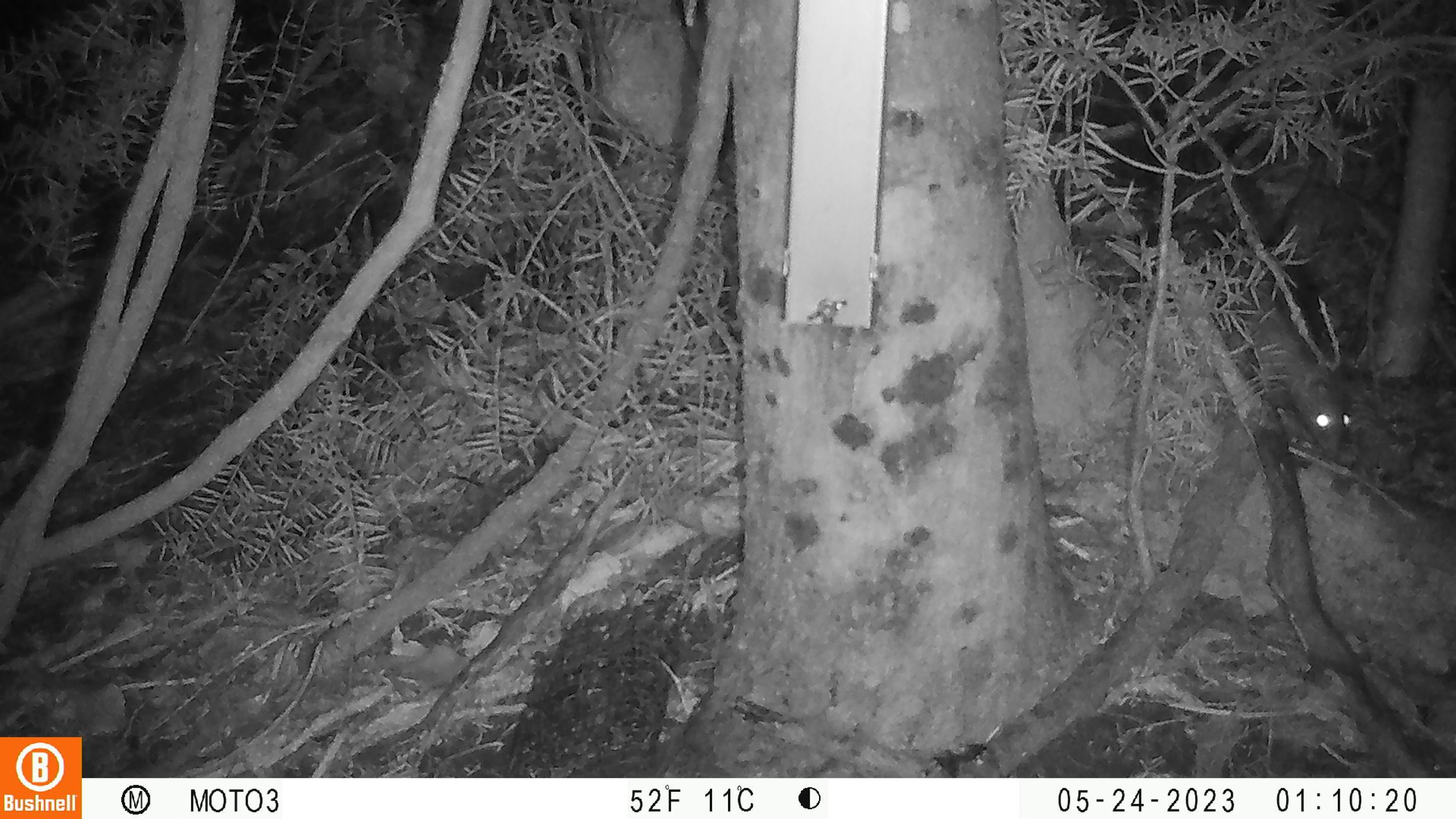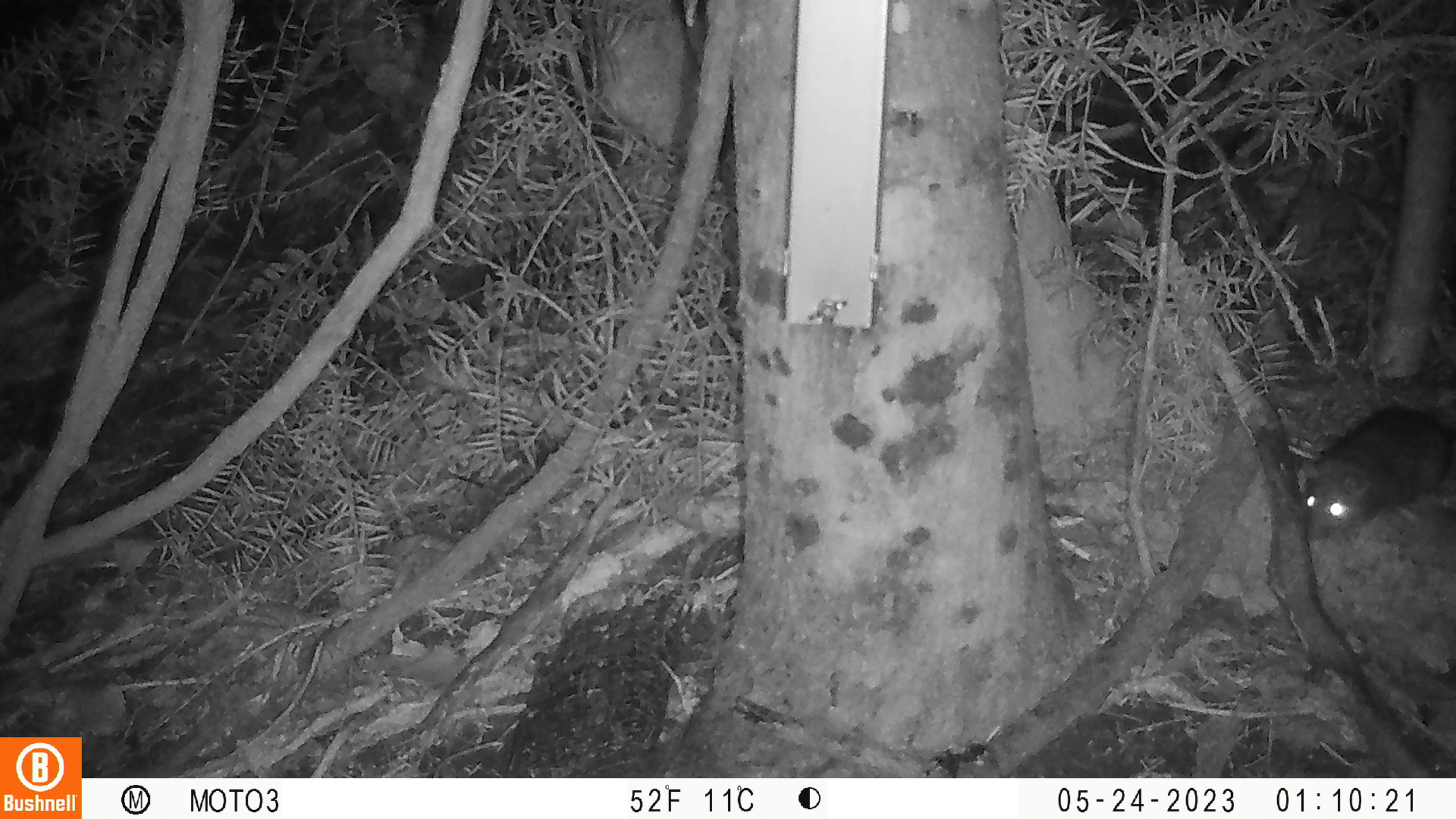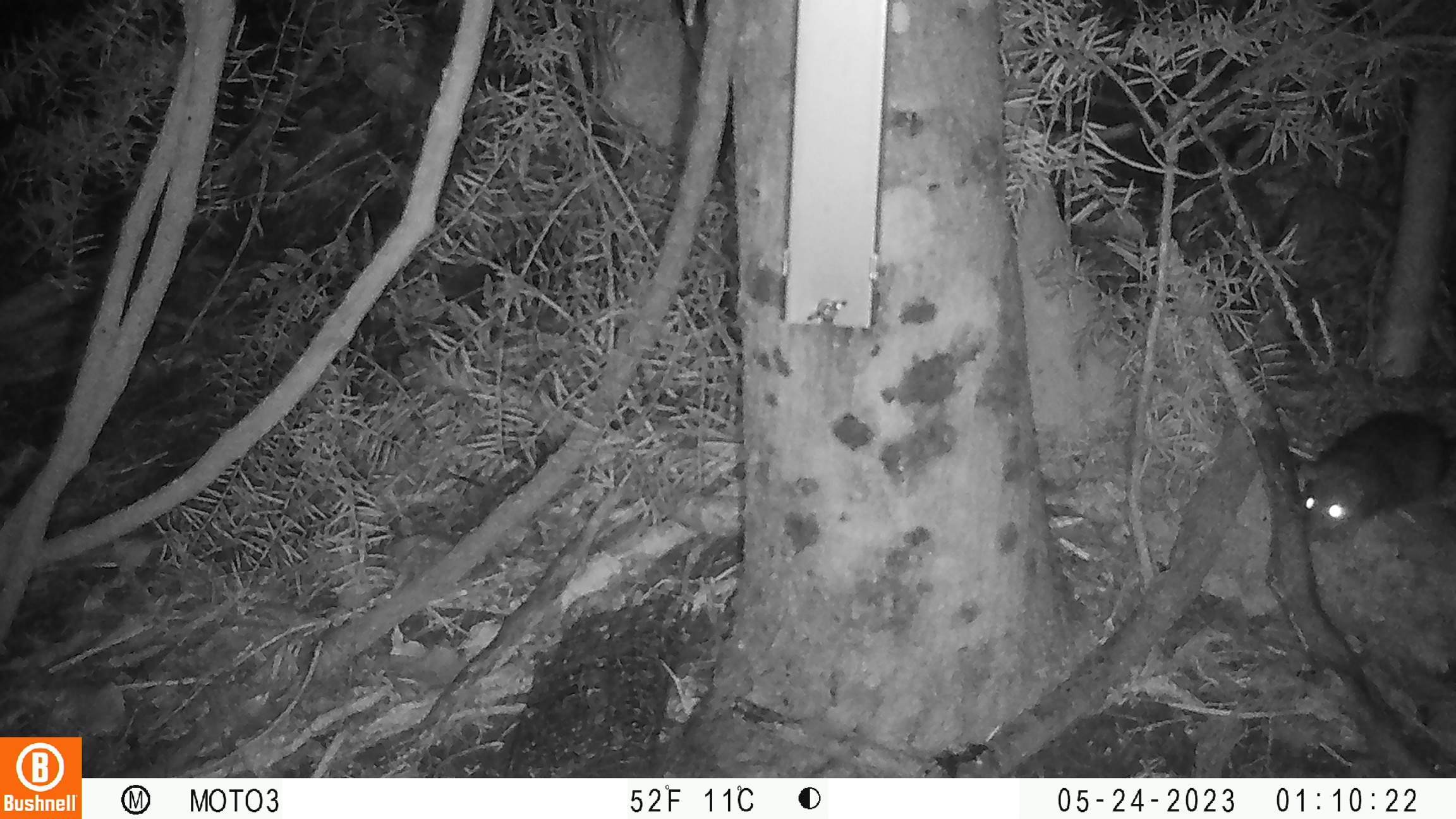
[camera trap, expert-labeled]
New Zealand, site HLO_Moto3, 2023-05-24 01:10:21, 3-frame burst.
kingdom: Animalia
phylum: Chordata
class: Mammalia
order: Rodentia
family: Muridae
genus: Rattus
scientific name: Rattus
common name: rat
Rat (Rattus).